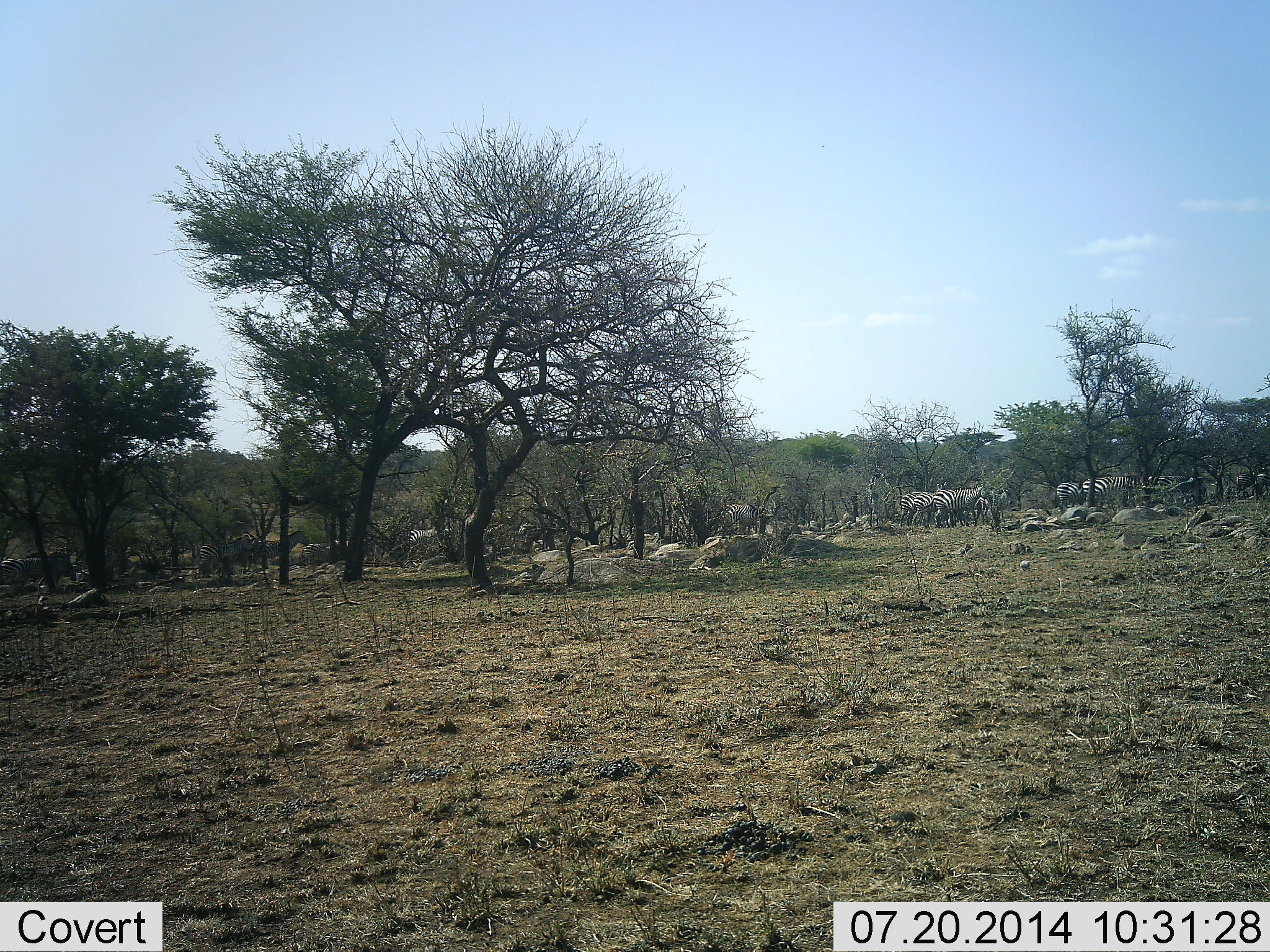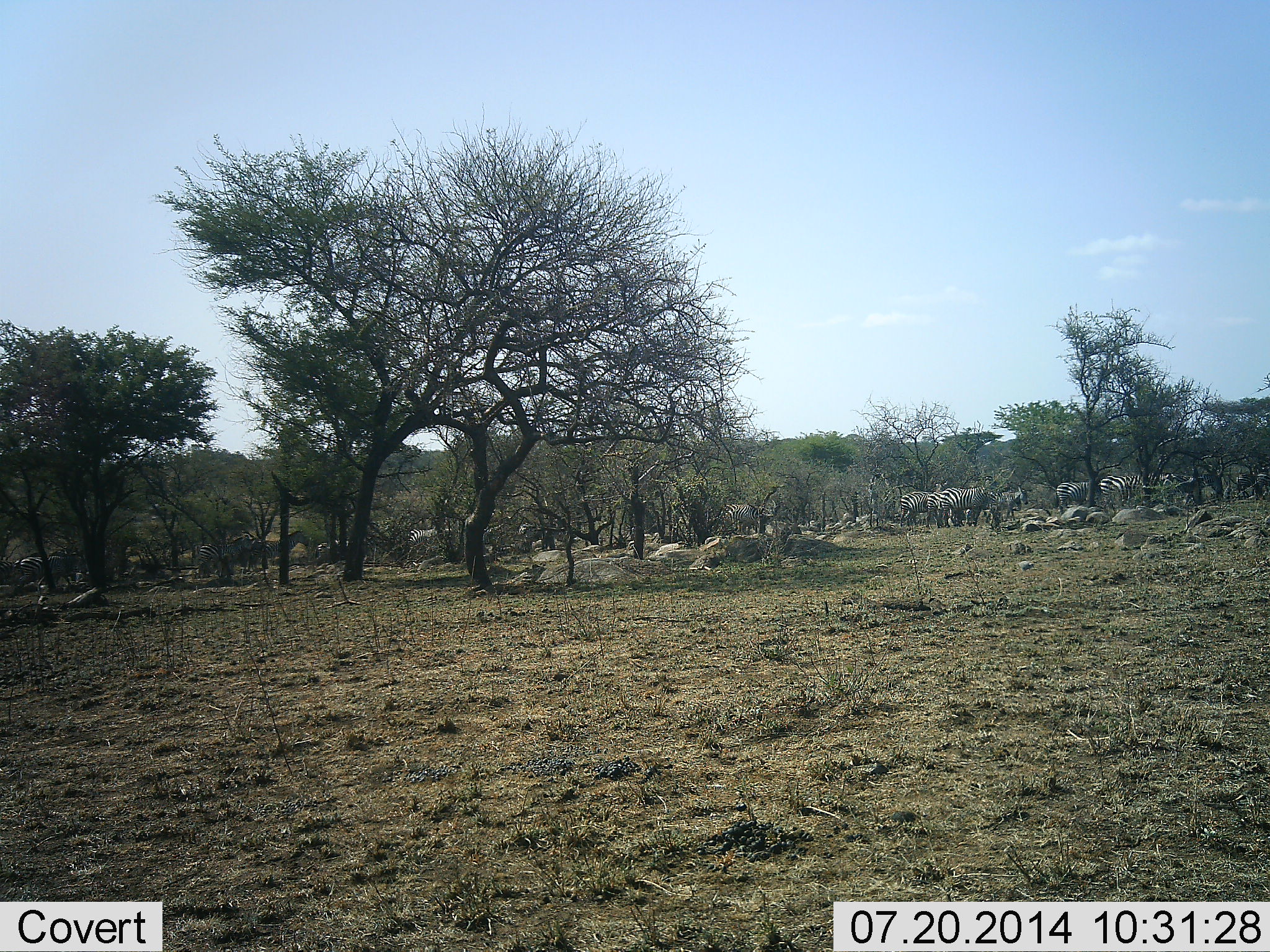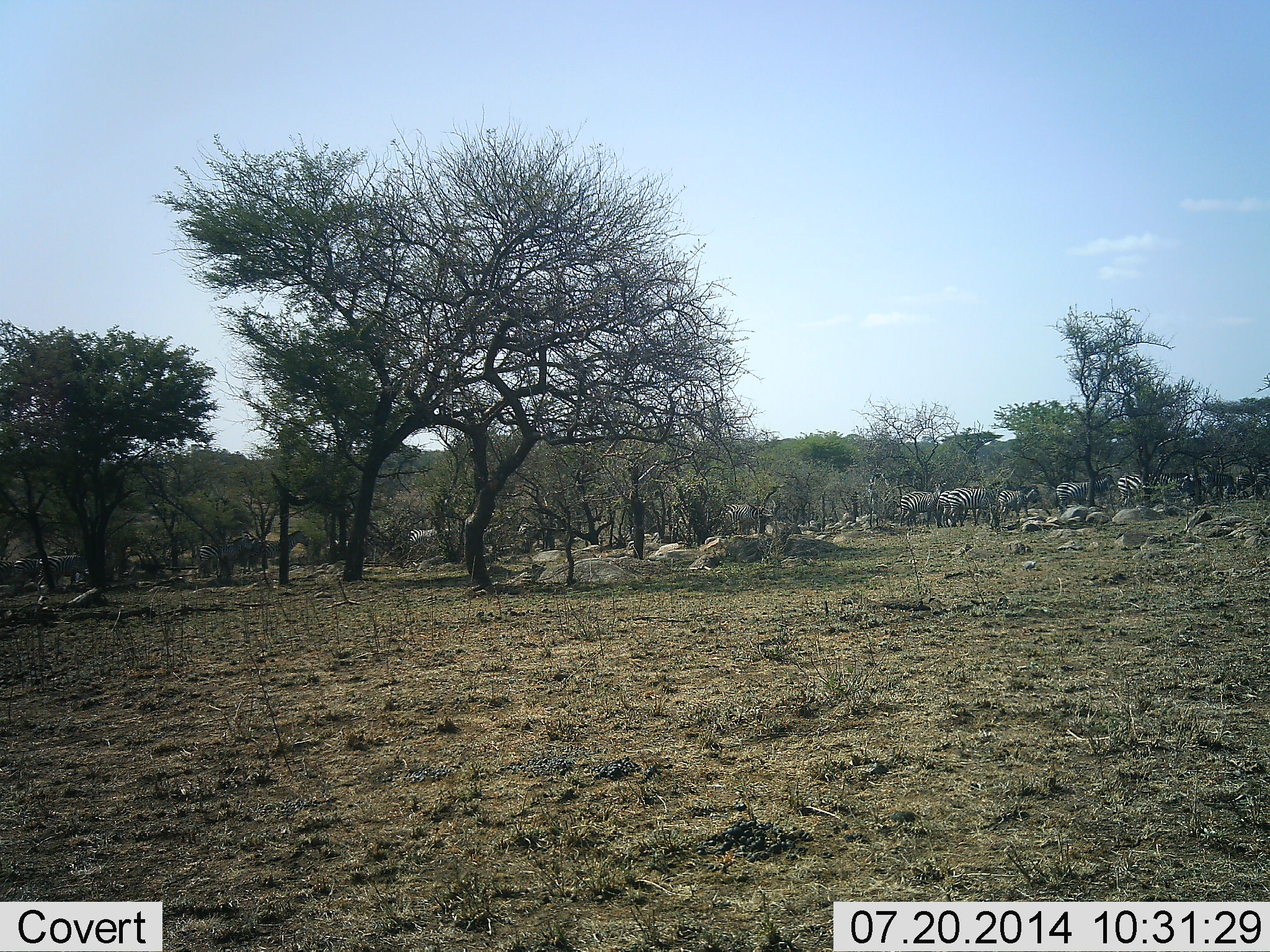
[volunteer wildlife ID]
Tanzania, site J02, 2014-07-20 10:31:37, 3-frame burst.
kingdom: Animalia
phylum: Chordata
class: Mammalia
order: Perissodactyla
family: Equidae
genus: Equus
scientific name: Equus quagga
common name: plains zebra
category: zebra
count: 11-50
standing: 36%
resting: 0%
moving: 91%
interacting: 0%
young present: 0%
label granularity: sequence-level